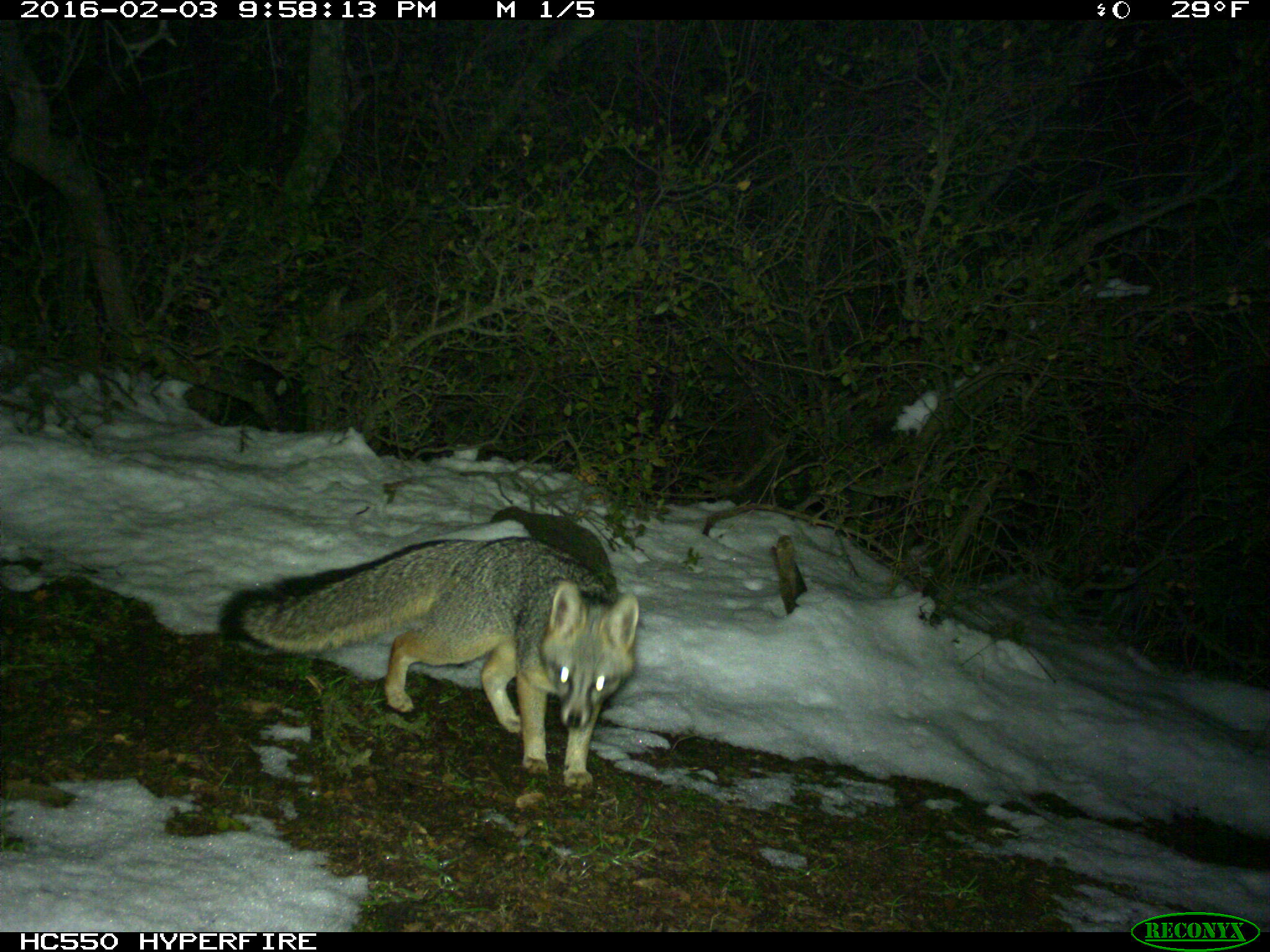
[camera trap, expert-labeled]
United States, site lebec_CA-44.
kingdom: Animalia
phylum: Chordata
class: Mammalia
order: Carnivora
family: Canidae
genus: Urocyon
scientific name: Urocyon cinereoargenteus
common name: gray fox